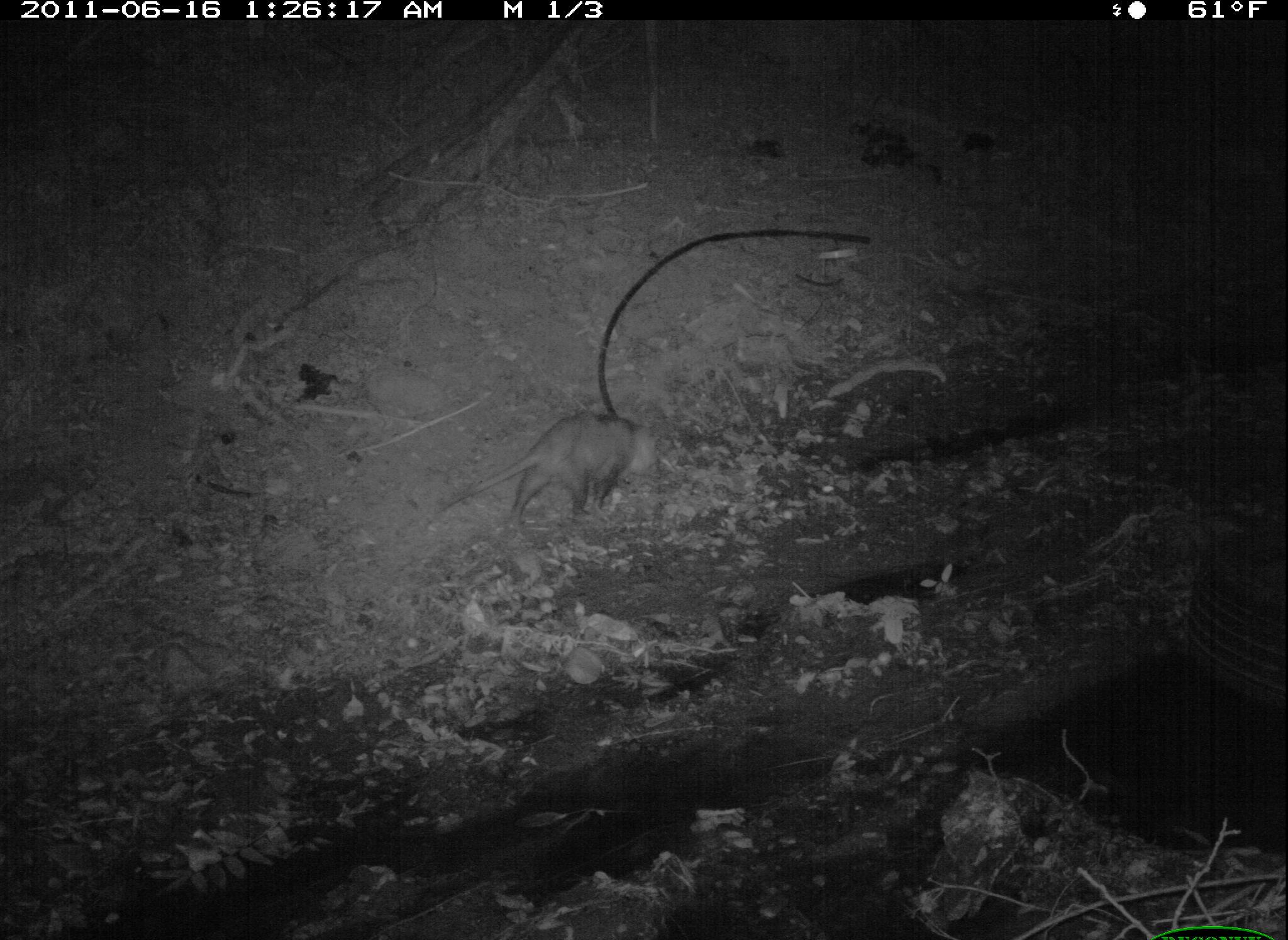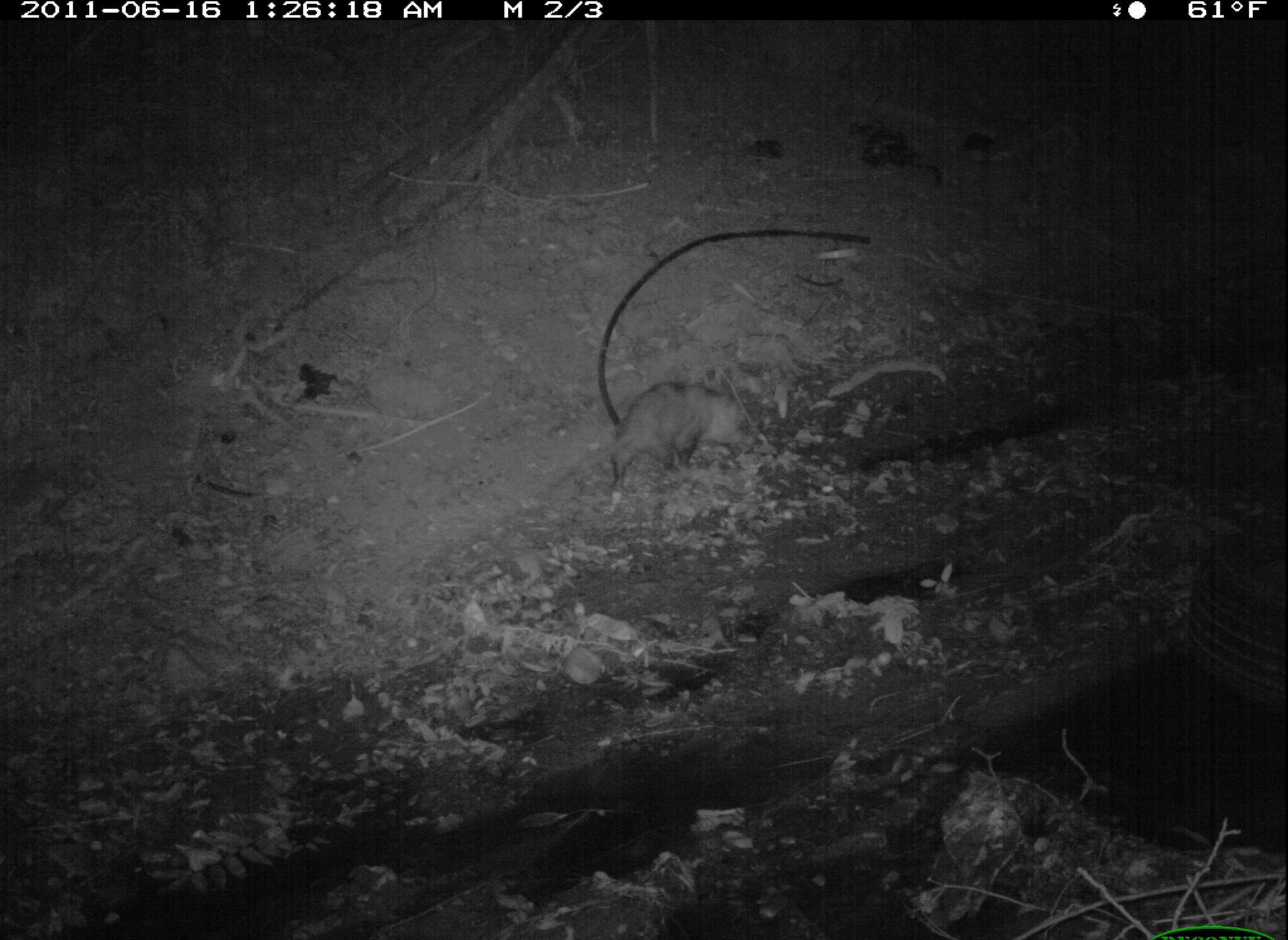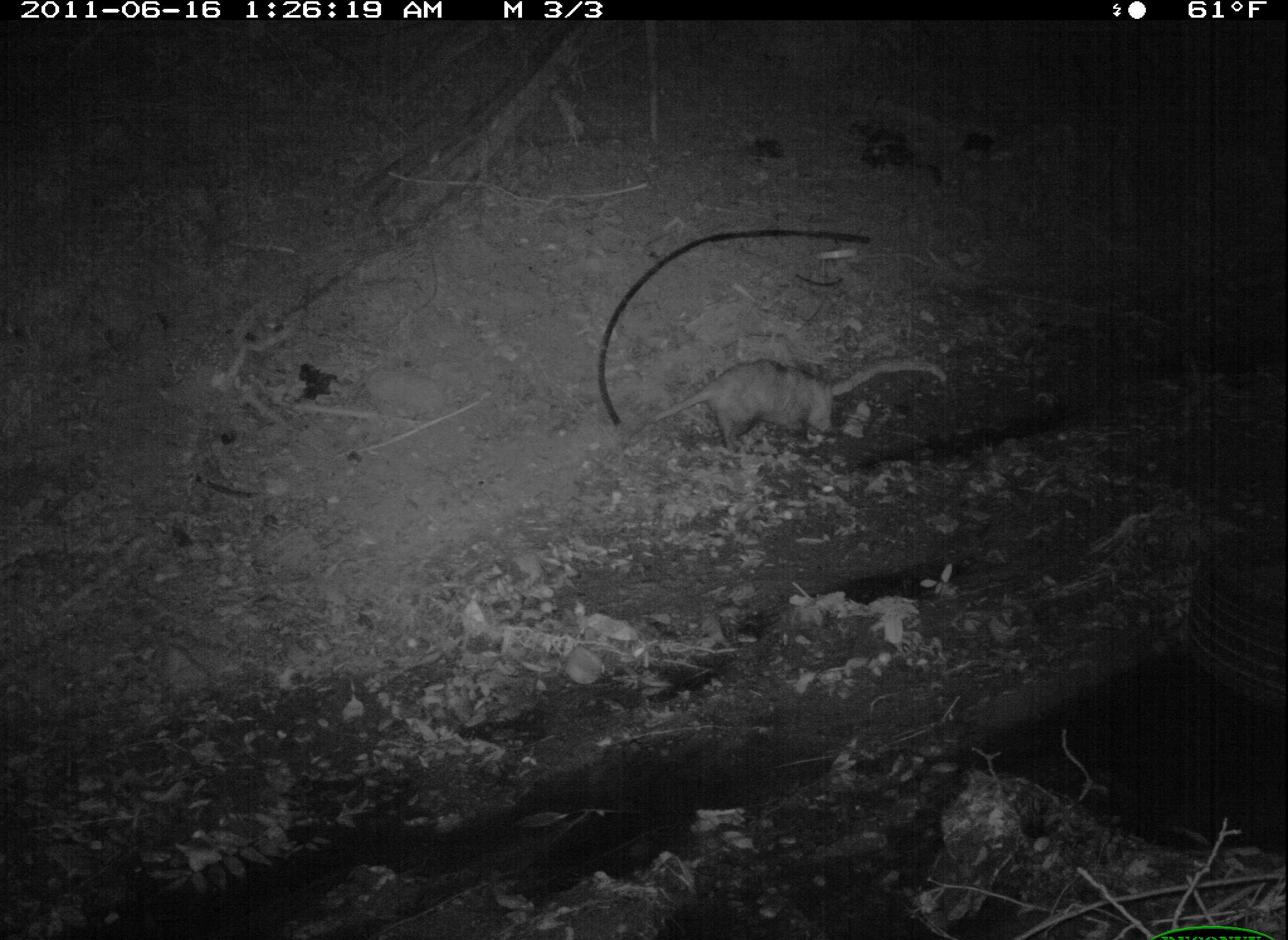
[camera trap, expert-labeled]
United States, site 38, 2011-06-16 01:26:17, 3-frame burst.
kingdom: Animalia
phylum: Chordata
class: Mammalia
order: Didelphimorphia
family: Didelphidae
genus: Didelphis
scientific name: Didelphis virginiana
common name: virginia opossum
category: opossum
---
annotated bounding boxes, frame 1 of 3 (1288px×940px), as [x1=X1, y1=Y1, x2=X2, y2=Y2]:
opossum: [x1=425, y1=406, x2=668, y2=530]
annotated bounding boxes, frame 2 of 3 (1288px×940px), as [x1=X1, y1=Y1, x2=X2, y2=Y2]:
opossum: [x1=552, y1=374, x2=749, y2=503]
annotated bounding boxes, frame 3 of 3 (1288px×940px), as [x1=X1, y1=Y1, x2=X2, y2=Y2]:
opossum: [x1=634, y1=354, x2=836, y2=461]